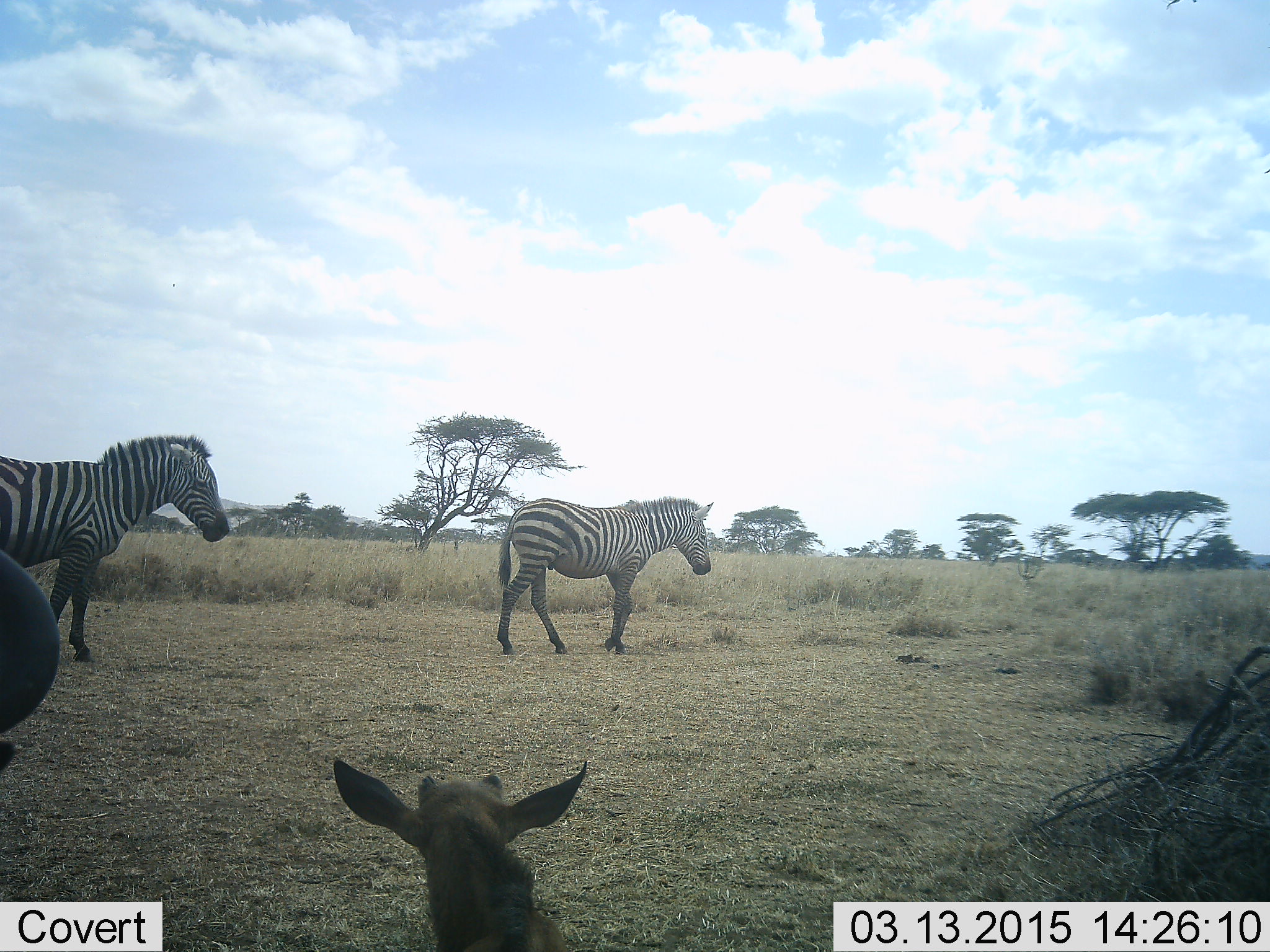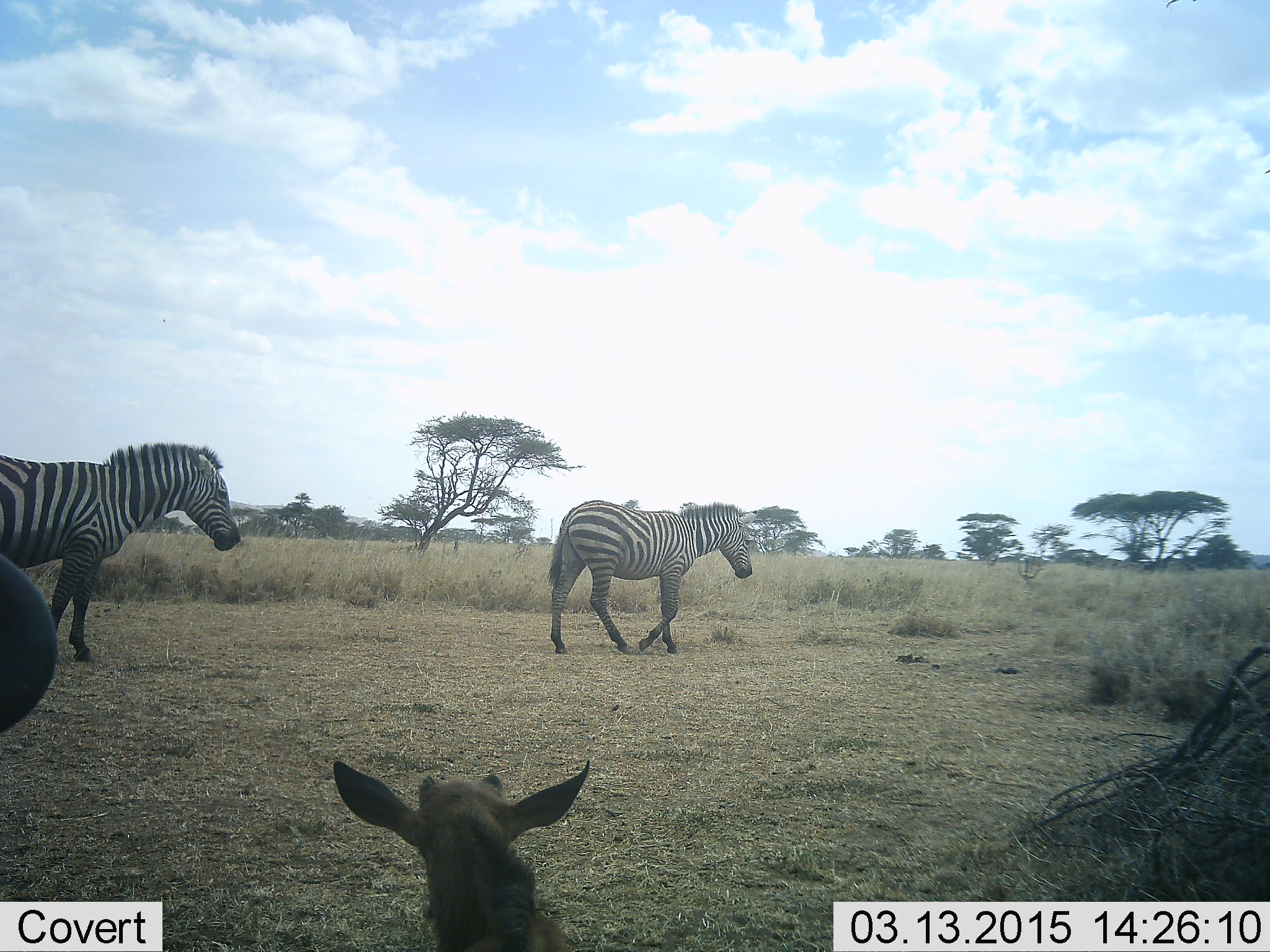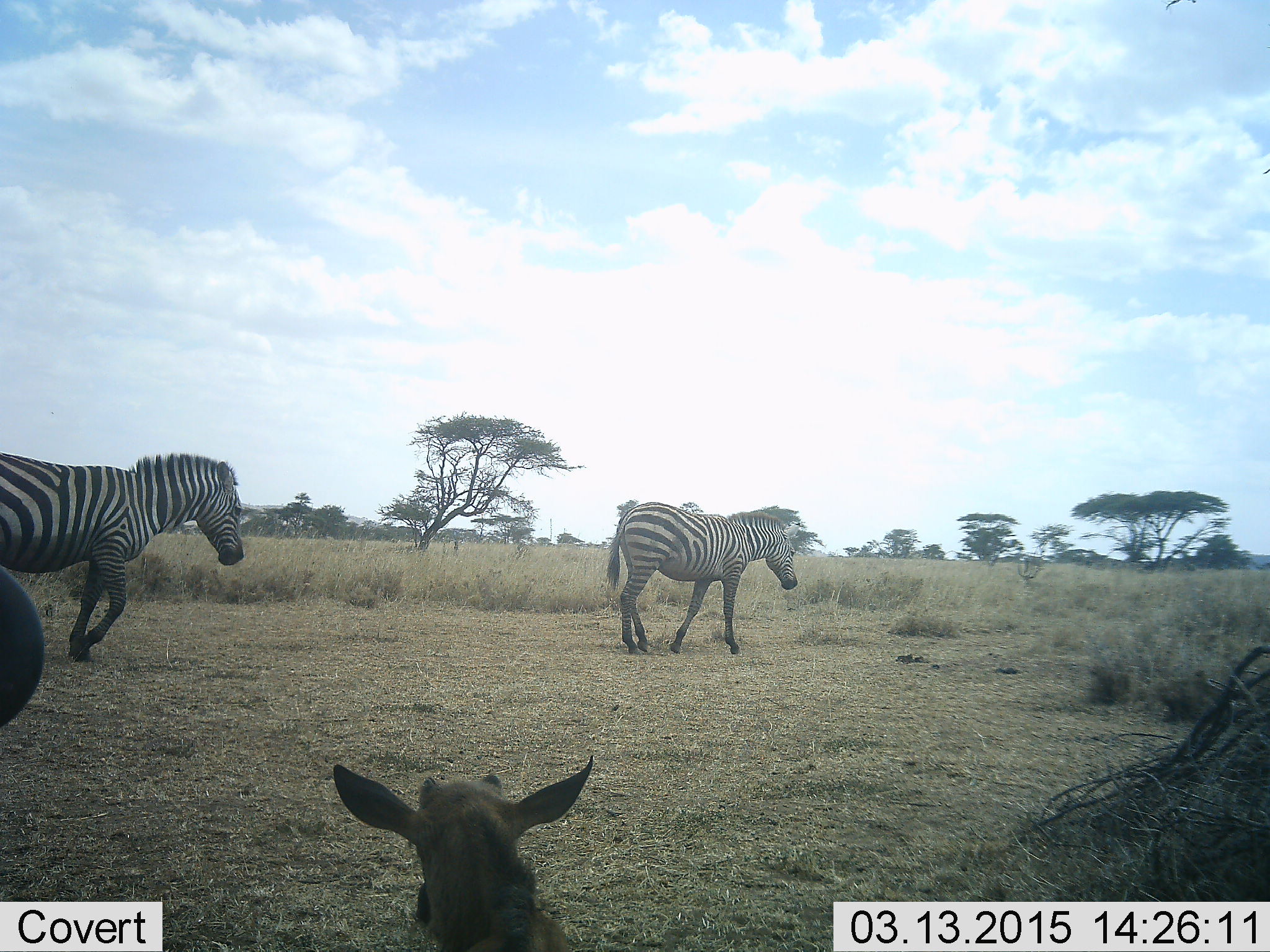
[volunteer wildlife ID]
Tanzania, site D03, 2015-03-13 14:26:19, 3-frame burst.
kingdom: Animalia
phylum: Chordata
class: Mammalia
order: Artiodactyla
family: Bovidae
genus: Connochaetes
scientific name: Connochaetes taurinus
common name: blue wildebeest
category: wildebeest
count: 2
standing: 43%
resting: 71%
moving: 0%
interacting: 0%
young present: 57%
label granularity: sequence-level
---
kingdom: Animalia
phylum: Chordata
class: Mammalia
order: Perissodactyla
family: Equidae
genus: Equus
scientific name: Equus quagga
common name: plains zebra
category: zebra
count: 2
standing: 5%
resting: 0%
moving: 95%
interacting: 0%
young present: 0%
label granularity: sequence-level